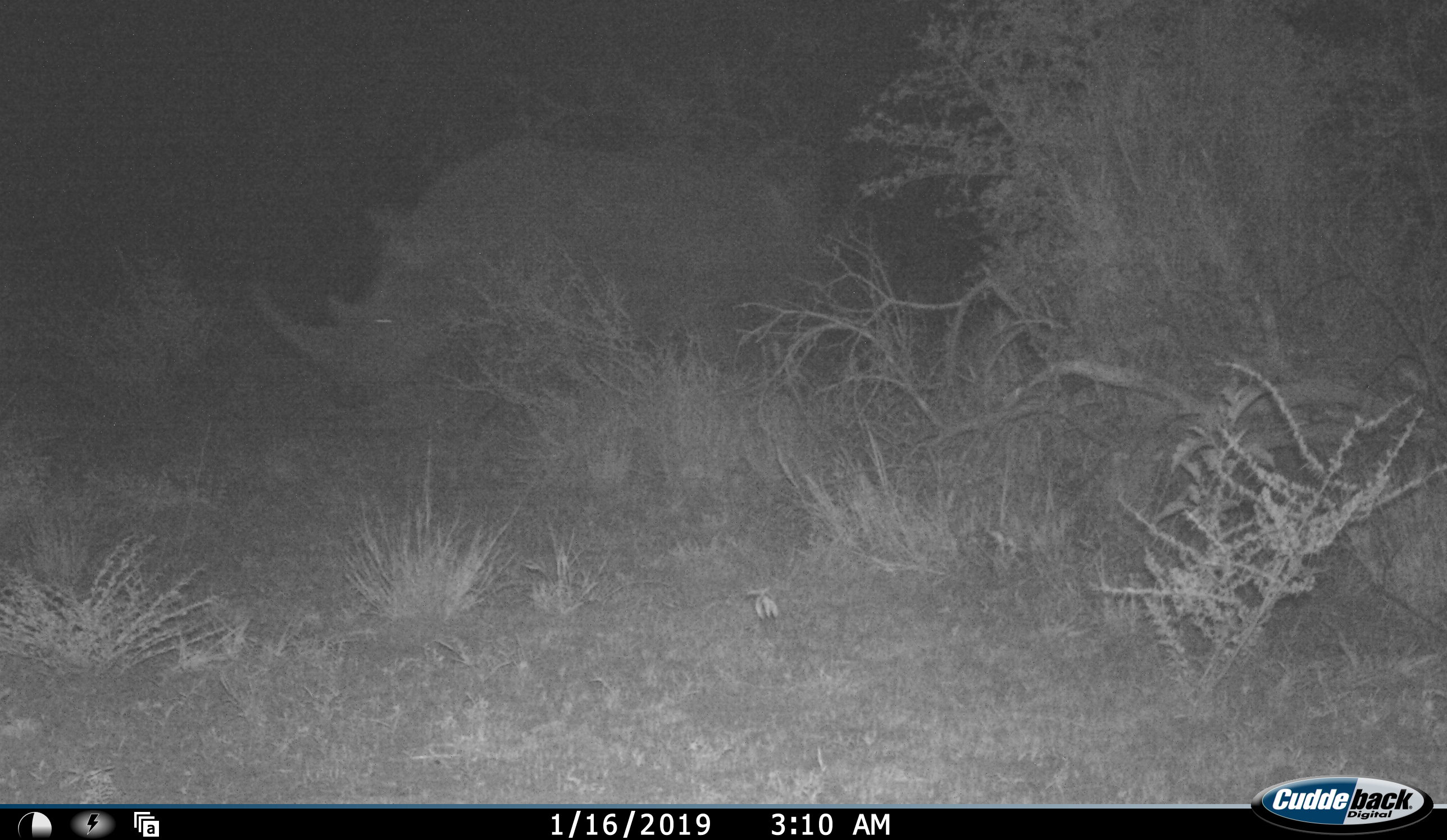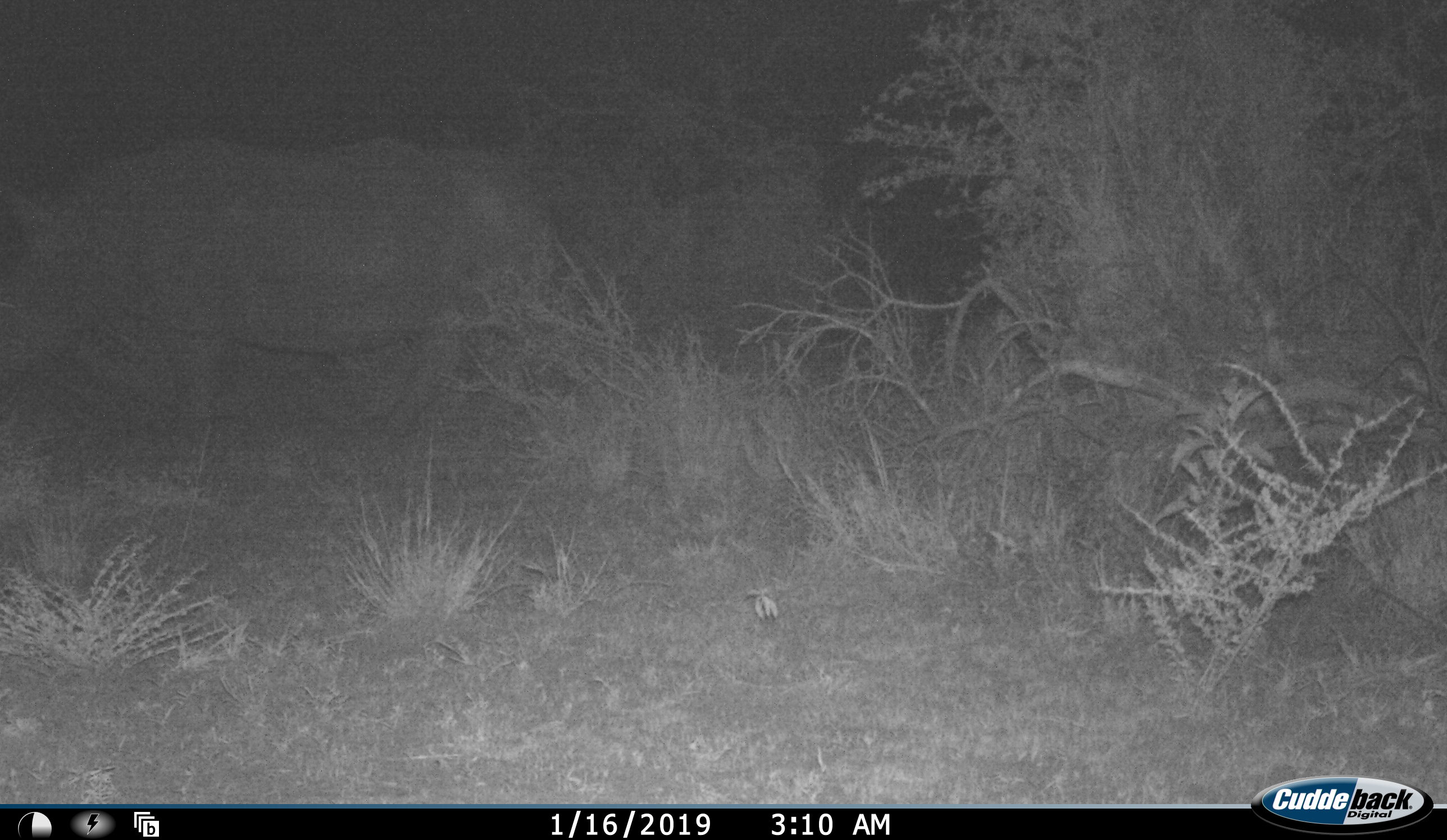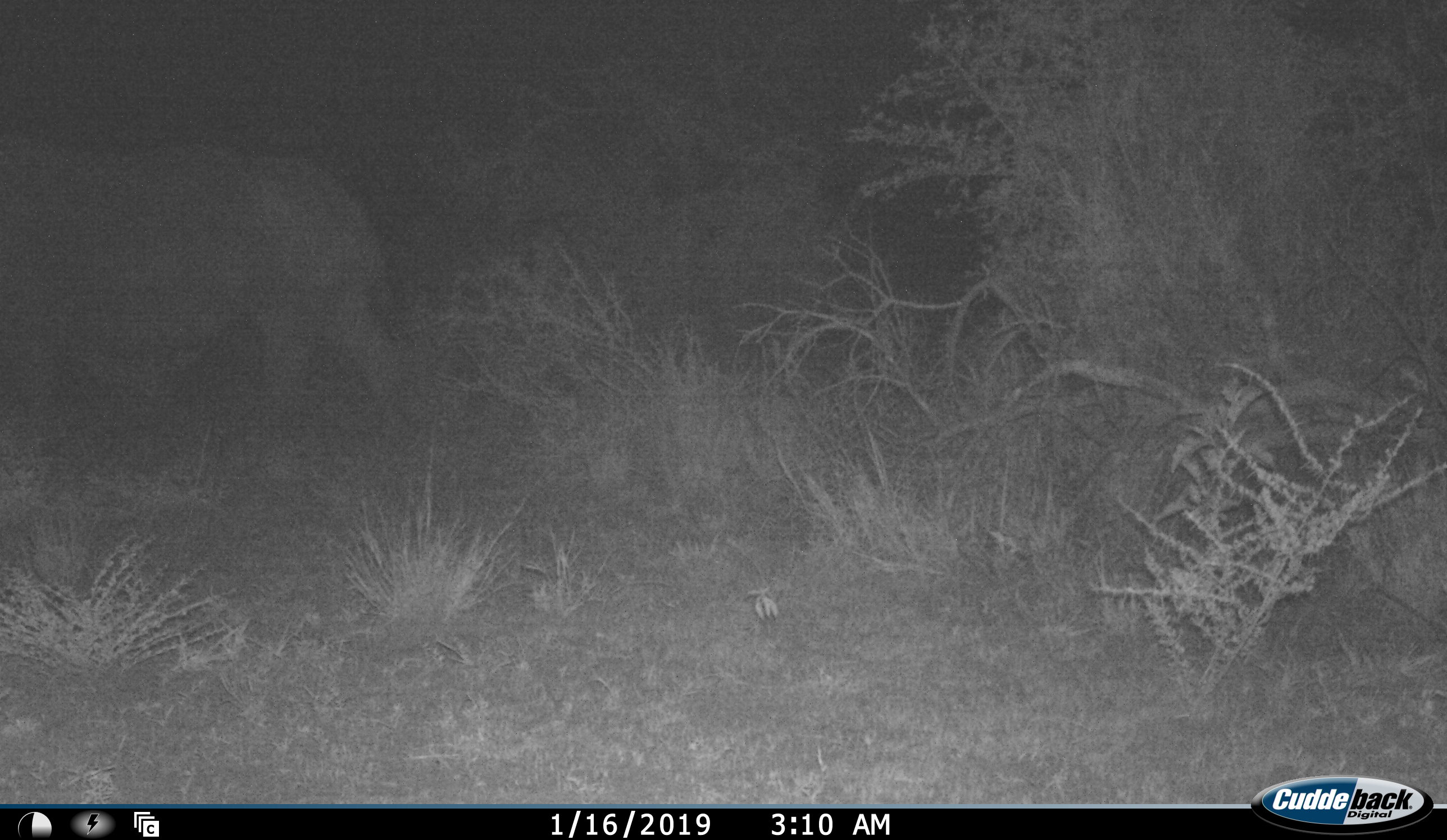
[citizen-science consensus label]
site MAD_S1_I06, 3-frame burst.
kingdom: Animalia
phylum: Chordata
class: Mammalia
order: Perissodactyla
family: Rhinocerotidae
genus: Diceros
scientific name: Diceros bicornis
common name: black rhinoceros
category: rhinocerosblack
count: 1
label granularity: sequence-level